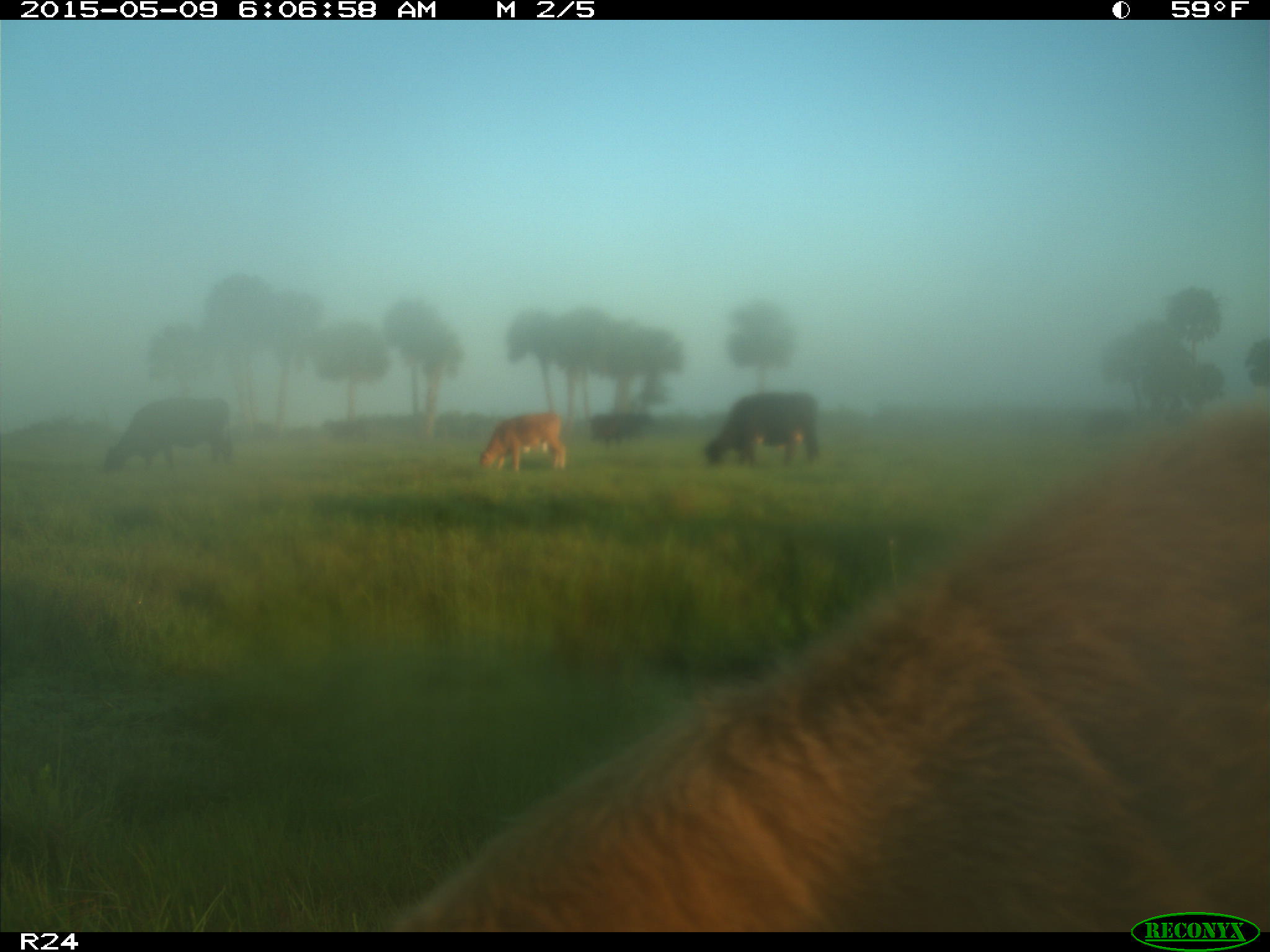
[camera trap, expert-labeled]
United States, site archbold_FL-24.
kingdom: Animalia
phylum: Chordata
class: Mammalia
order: Artiodactyla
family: Bovidae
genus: Bos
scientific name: Bos taurus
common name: domestic cow